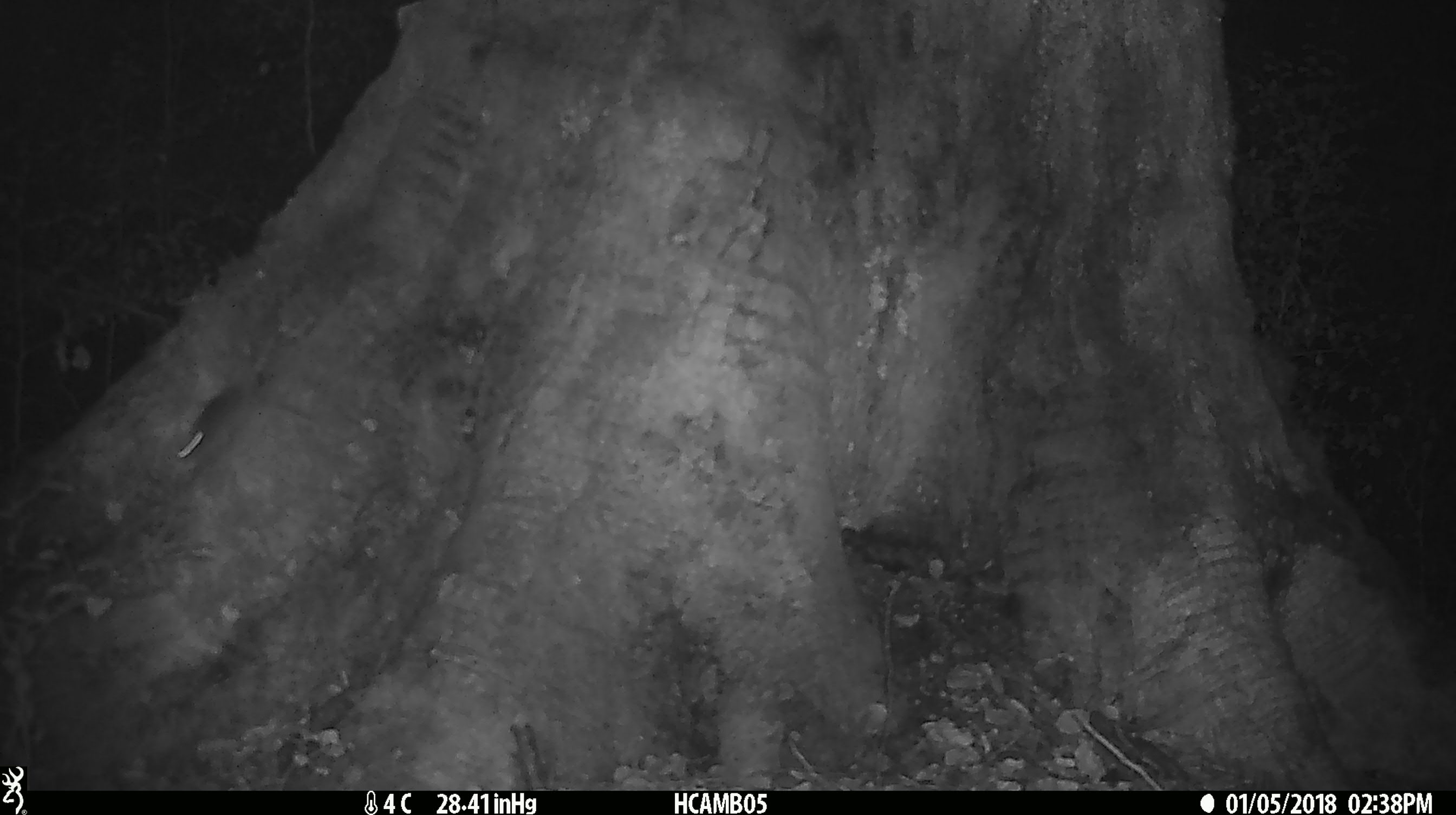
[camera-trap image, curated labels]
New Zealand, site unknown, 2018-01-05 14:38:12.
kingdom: Animalia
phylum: Chordata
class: Mammalia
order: Rodentia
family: Muridae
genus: Mus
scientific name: Mus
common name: mouse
Mouse (Mus).